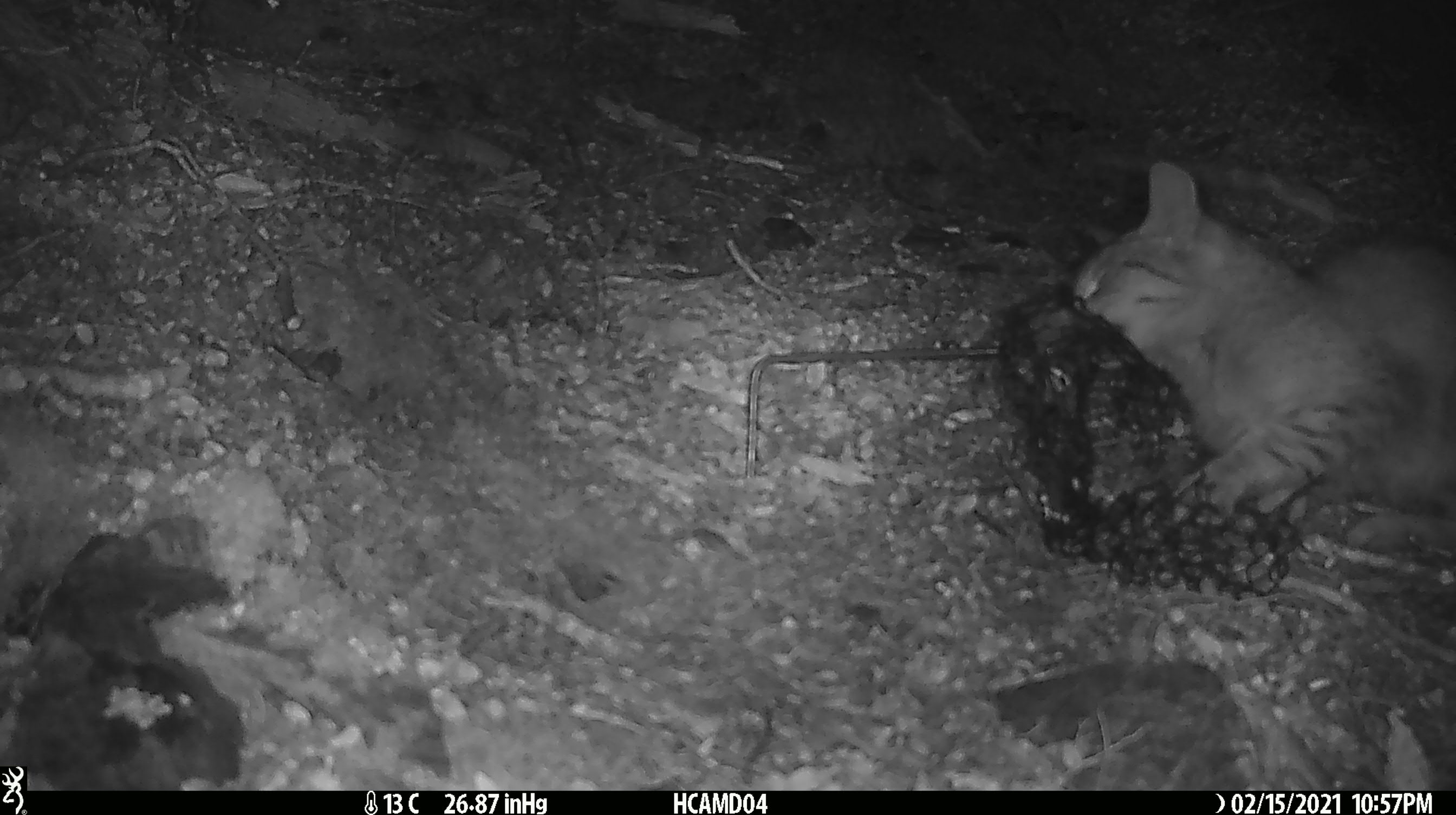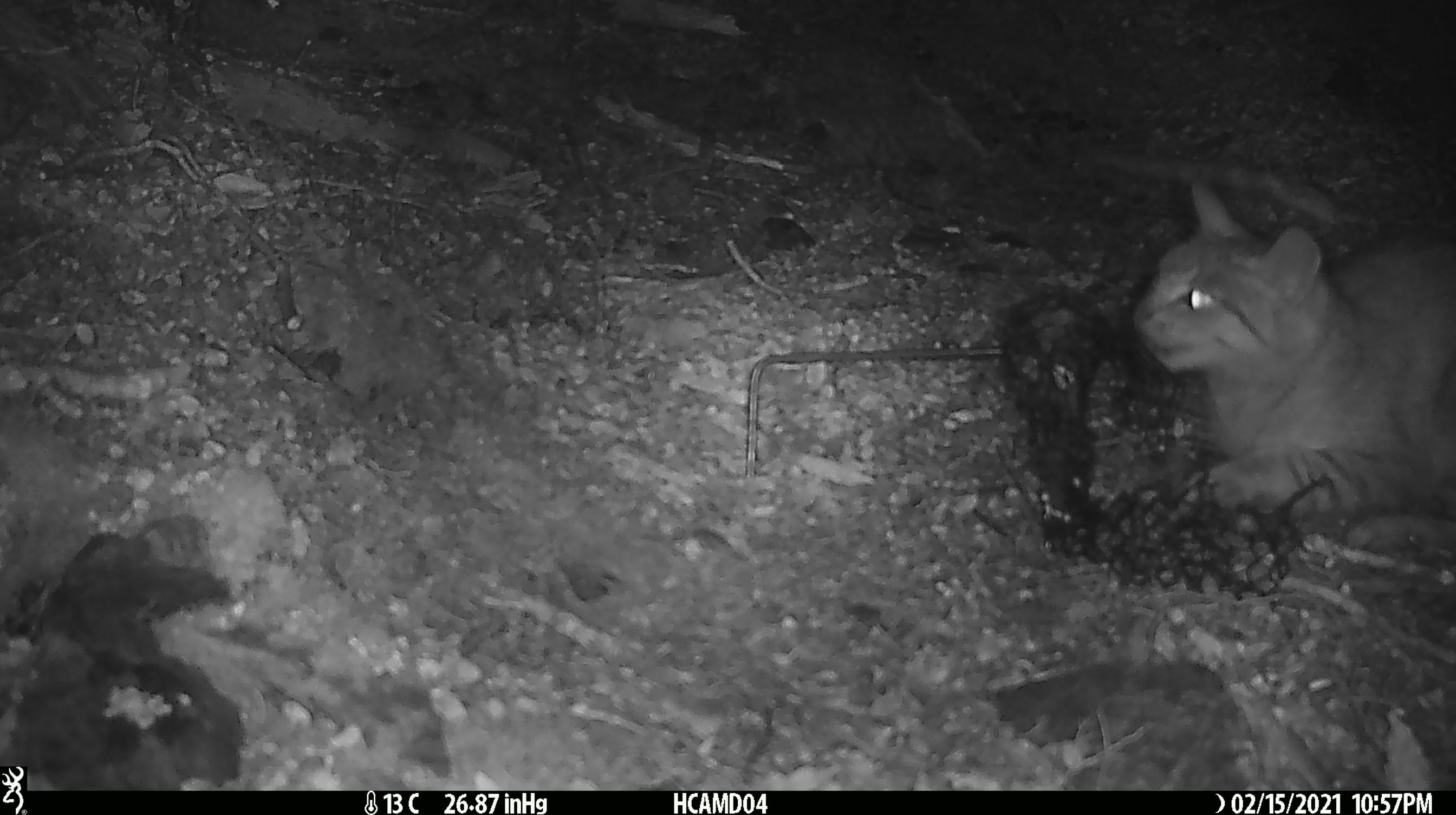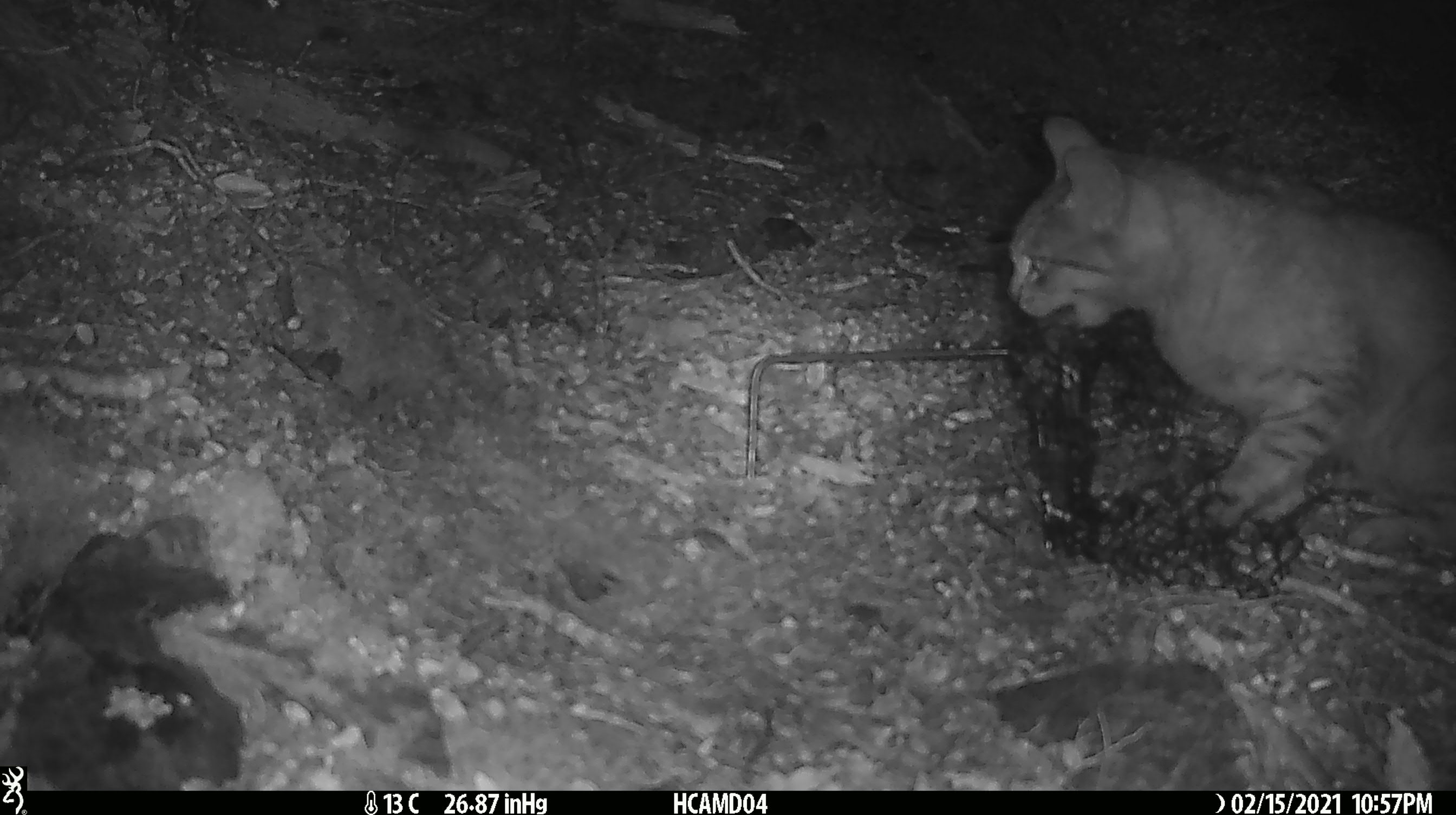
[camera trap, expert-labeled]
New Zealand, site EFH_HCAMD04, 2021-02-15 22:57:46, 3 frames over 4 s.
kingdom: Animalia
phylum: Chordata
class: Mammalia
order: Carnivora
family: Felidae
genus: Felis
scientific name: Felis catus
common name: domestic cat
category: cat